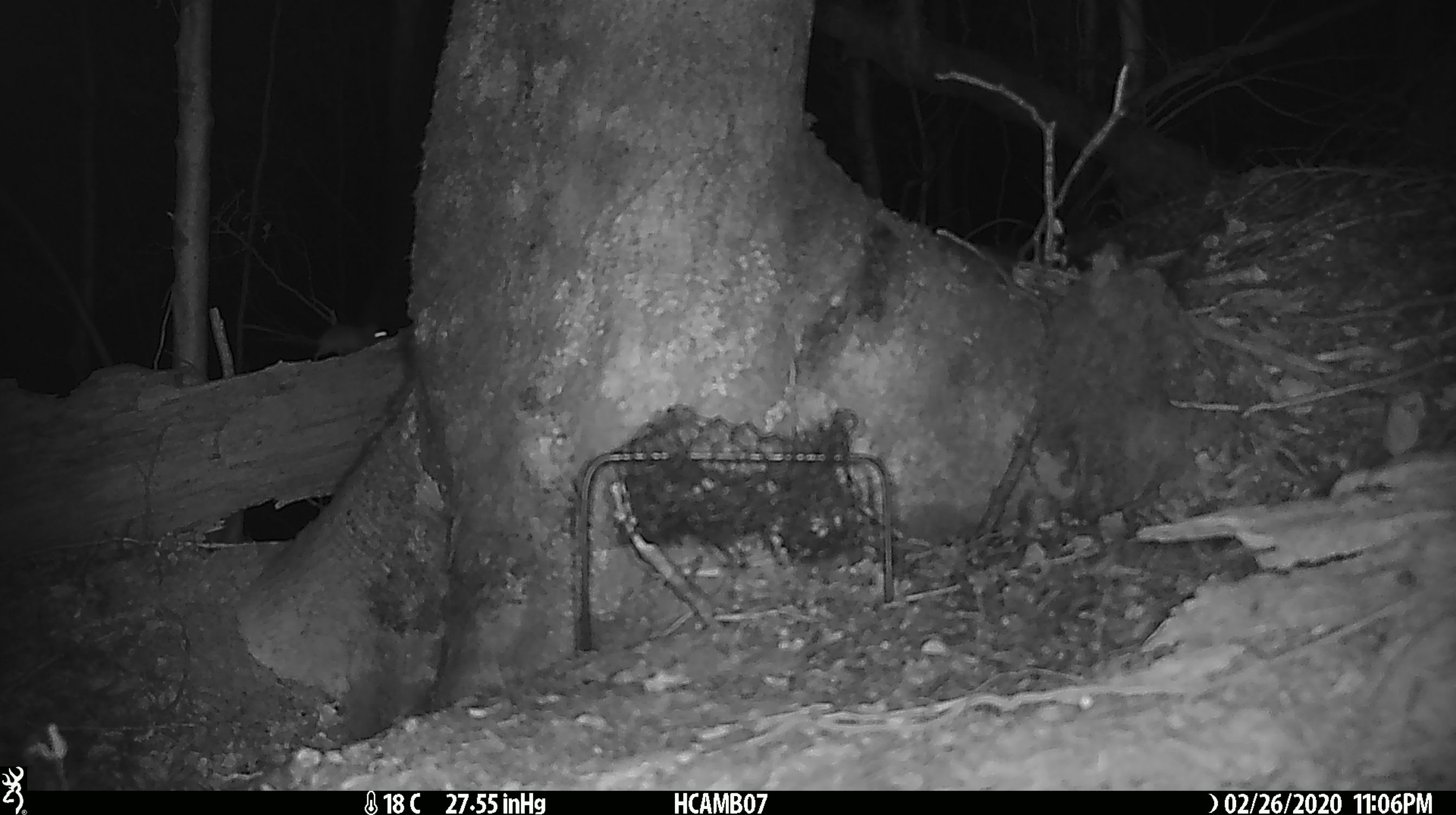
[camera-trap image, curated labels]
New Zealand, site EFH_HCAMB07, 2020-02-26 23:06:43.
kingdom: Animalia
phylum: Chordata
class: Mammalia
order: Rodentia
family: Muridae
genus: Mus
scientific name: Mus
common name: mouse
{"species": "mouse (Mus)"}